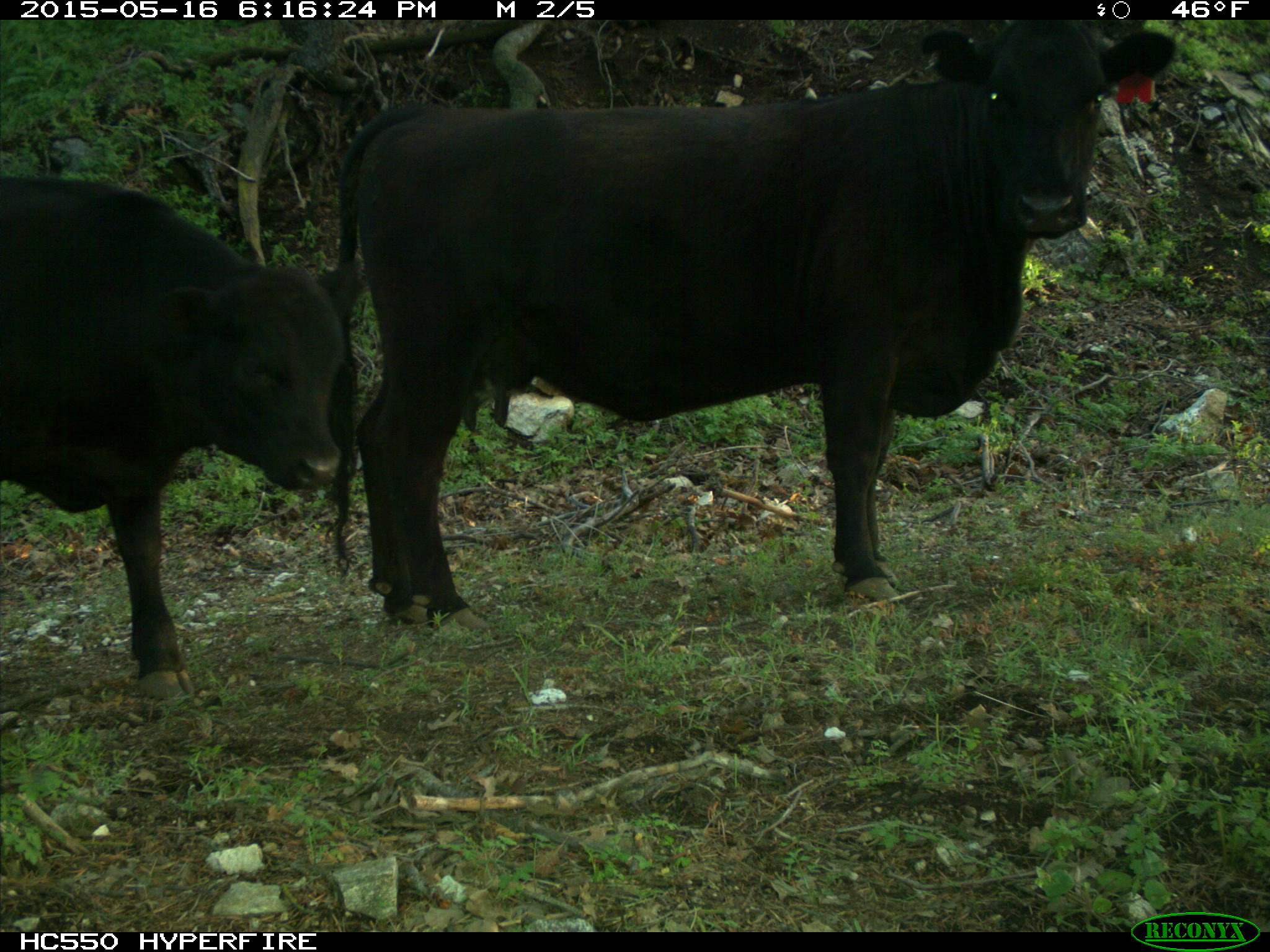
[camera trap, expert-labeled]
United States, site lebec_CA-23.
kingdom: Animalia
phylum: Chordata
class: Mammalia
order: Artiodactyla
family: Bovidae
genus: Bos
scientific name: Bos taurus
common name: domestic cow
Bos taurus (domestic cow).